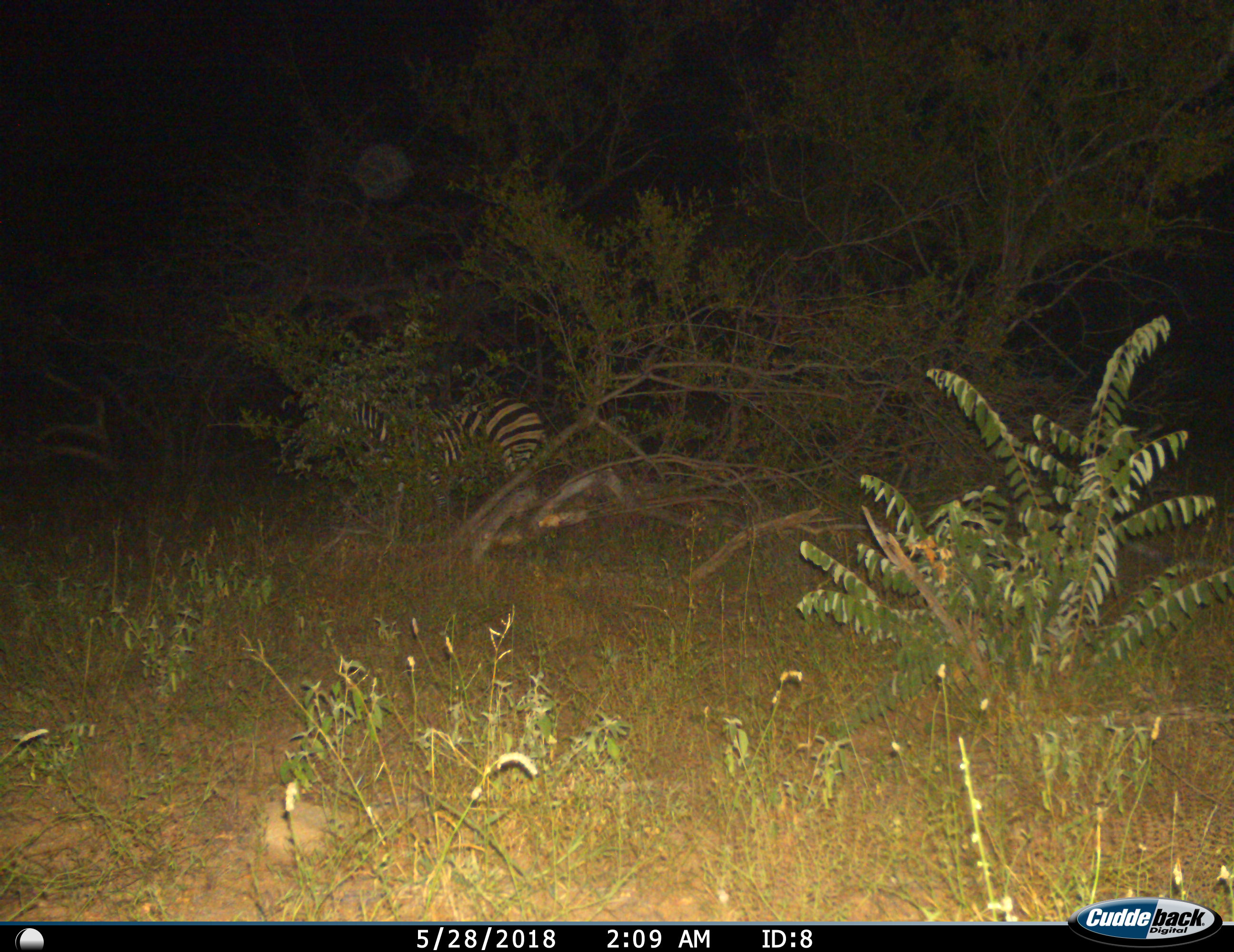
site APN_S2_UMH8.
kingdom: Animalia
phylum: Chordata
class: Mammalia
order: Perissodactyla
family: Equidae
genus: Equus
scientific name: Equus quagga burchellii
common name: burchell's zebra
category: zebraburchells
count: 1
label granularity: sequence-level